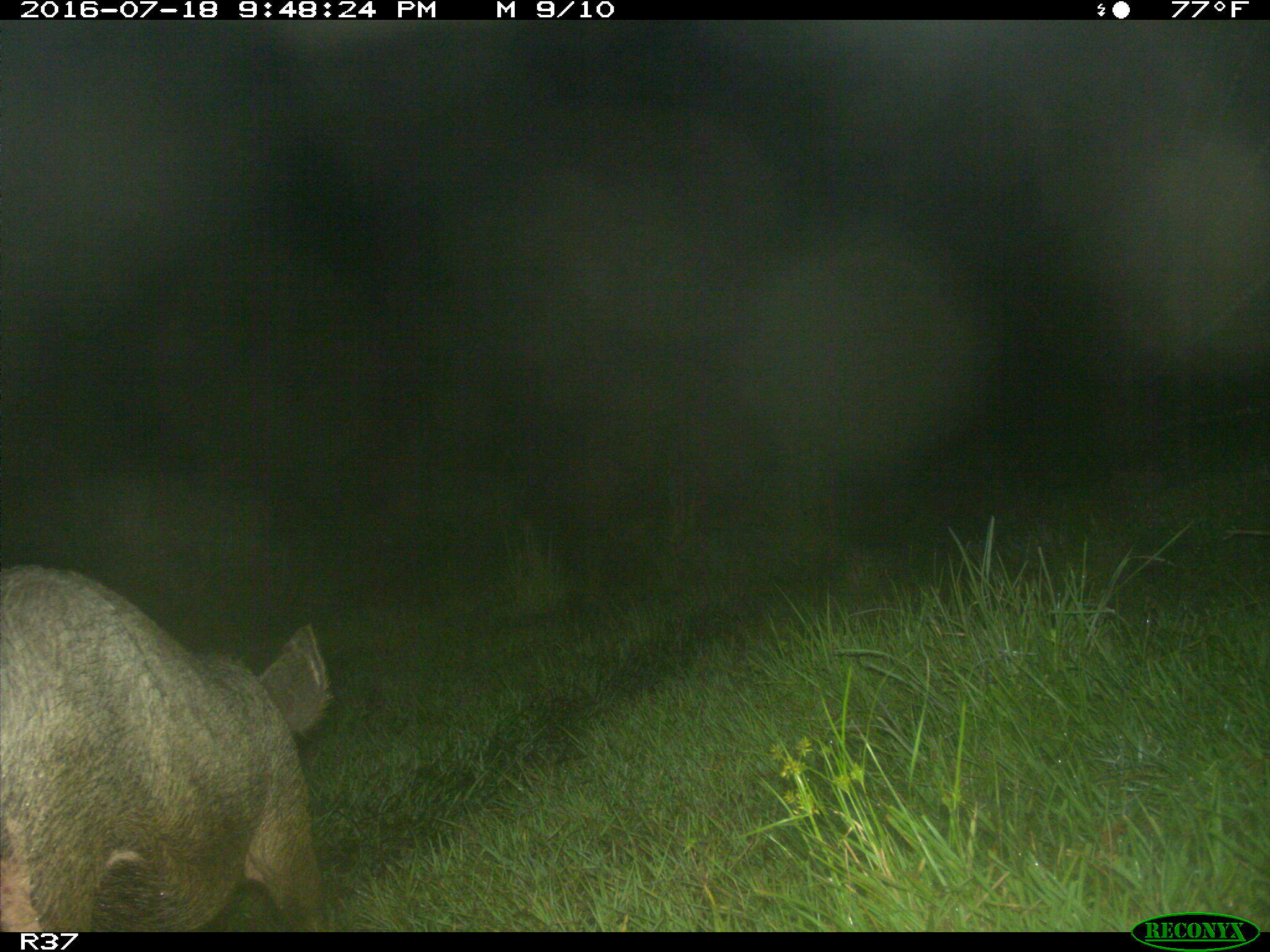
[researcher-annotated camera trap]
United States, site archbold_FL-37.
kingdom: Animalia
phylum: Chordata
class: Mammalia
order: Artiodactyla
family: Suidae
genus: Sus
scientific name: Sus scrofa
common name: wild boar